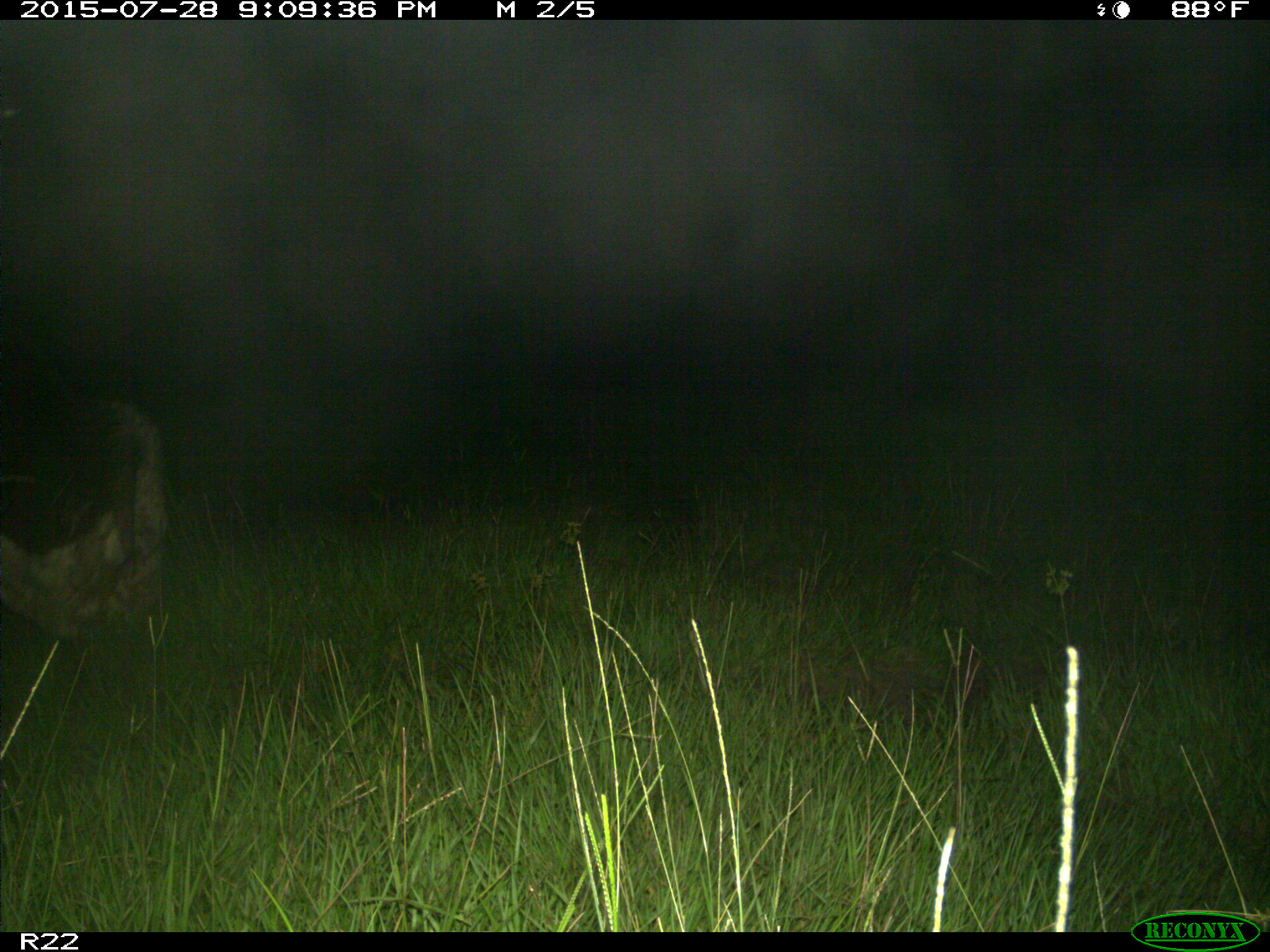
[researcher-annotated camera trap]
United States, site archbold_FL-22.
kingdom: Animalia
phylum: Chordata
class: Mammalia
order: Artiodactyla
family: Bovidae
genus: Bos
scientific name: Bos taurus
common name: domestic cow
Bos taurus (domestic cow).